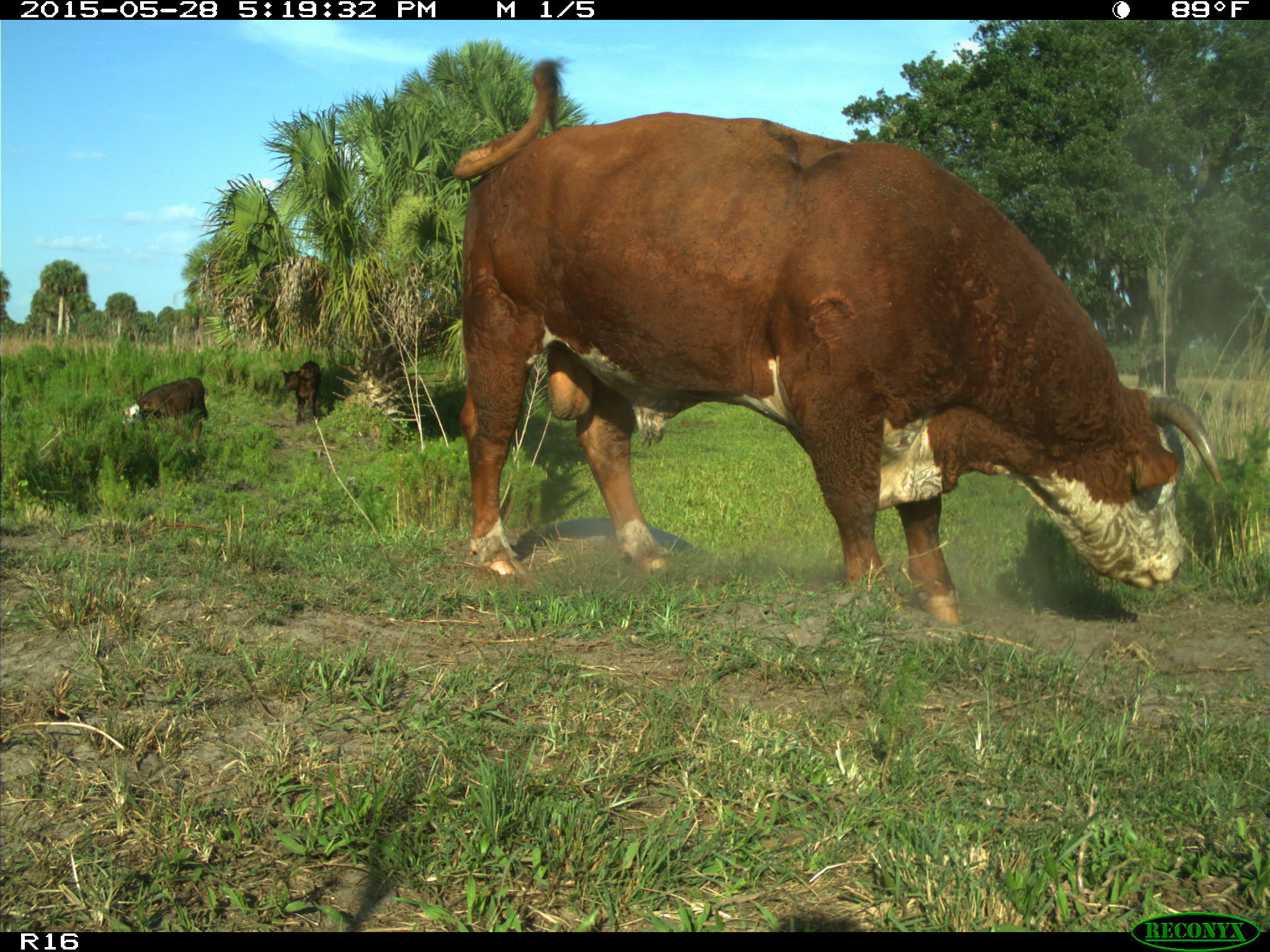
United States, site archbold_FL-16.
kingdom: Animalia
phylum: Chordata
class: Mammalia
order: Artiodactyla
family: Bovidae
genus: Bos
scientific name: Bos taurus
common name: domestic cow